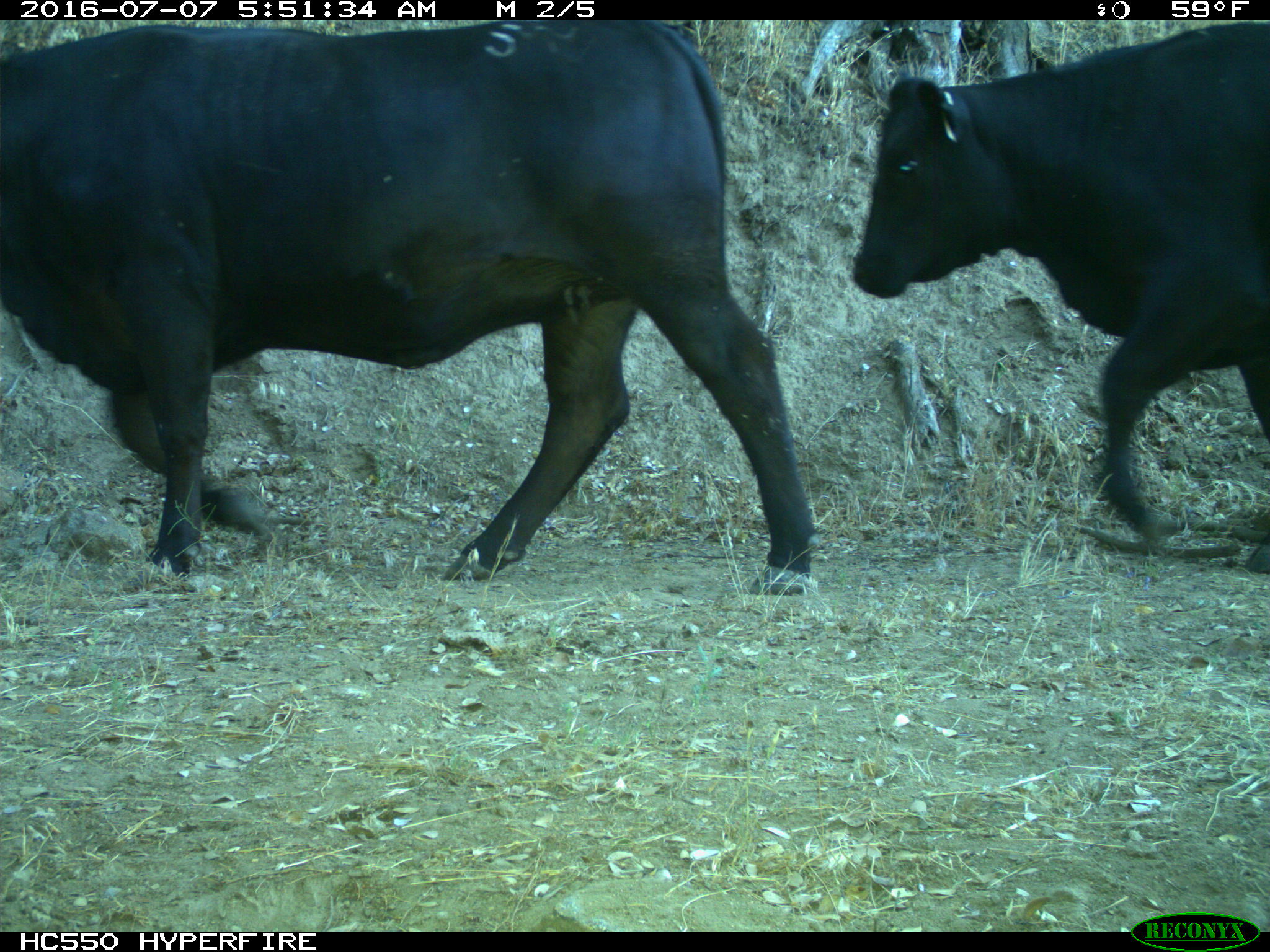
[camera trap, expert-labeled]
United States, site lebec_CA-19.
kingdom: Animalia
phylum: Chordata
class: Mammalia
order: Artiodactyla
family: Bovidae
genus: Bos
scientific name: Bos taurus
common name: domestic cow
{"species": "Bos taurus (domestic cow)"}